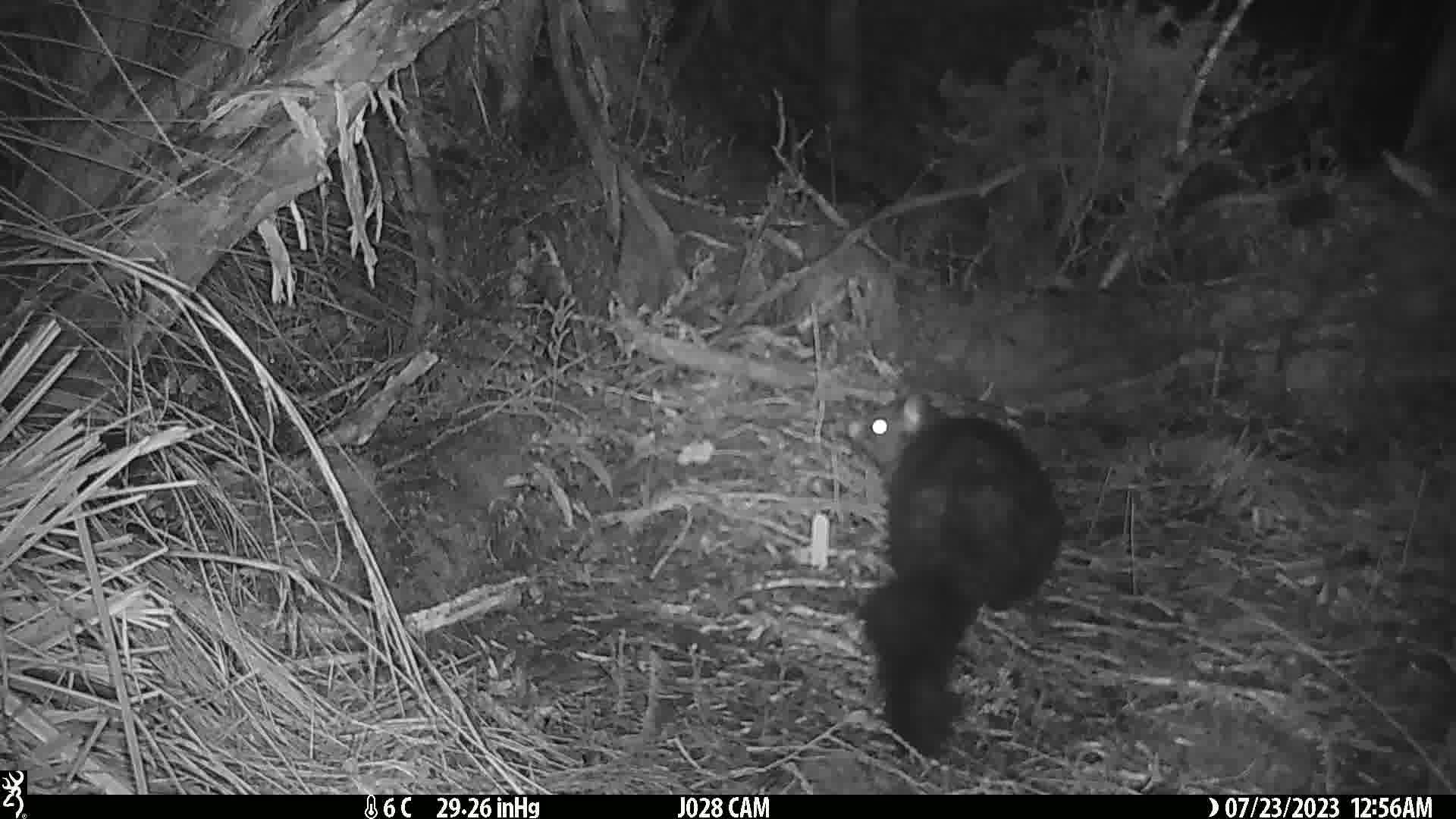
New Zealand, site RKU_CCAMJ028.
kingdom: Animalia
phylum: Chordata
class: Mammalia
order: Diprotodontia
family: Phalangeridae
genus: Trichosurus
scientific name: Trichosurus vulpecula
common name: common brushtail possum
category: possum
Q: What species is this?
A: Possum (common brushtail possum) (Trichosurus vulpecula).